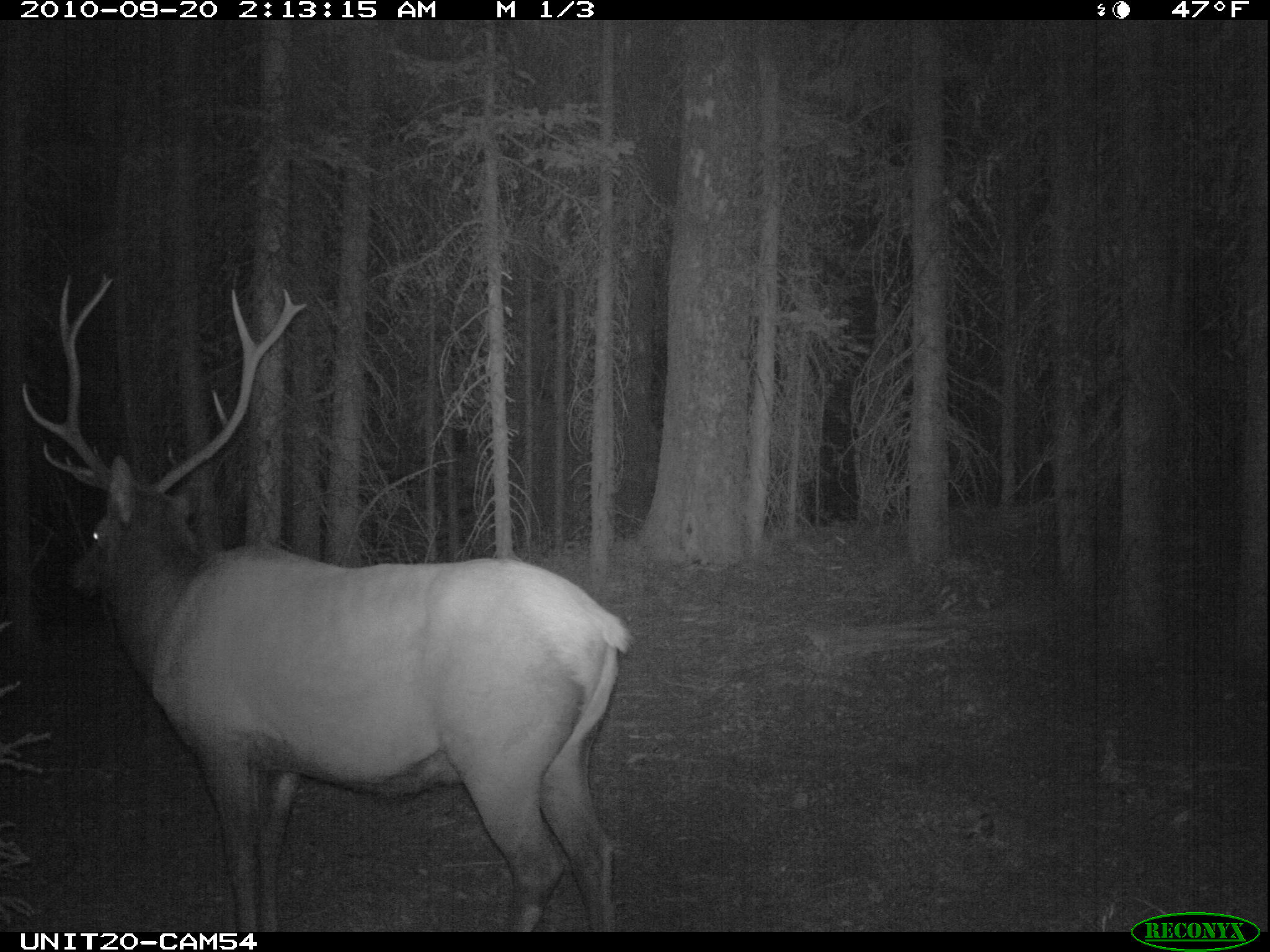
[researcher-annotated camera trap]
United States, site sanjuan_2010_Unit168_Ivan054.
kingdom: Animalia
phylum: Chordata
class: Mammalia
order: Artiodactyla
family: Cervidae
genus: Cervus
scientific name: Cervus elaphus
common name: red deer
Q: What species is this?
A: Cervus elaphus (red deer).